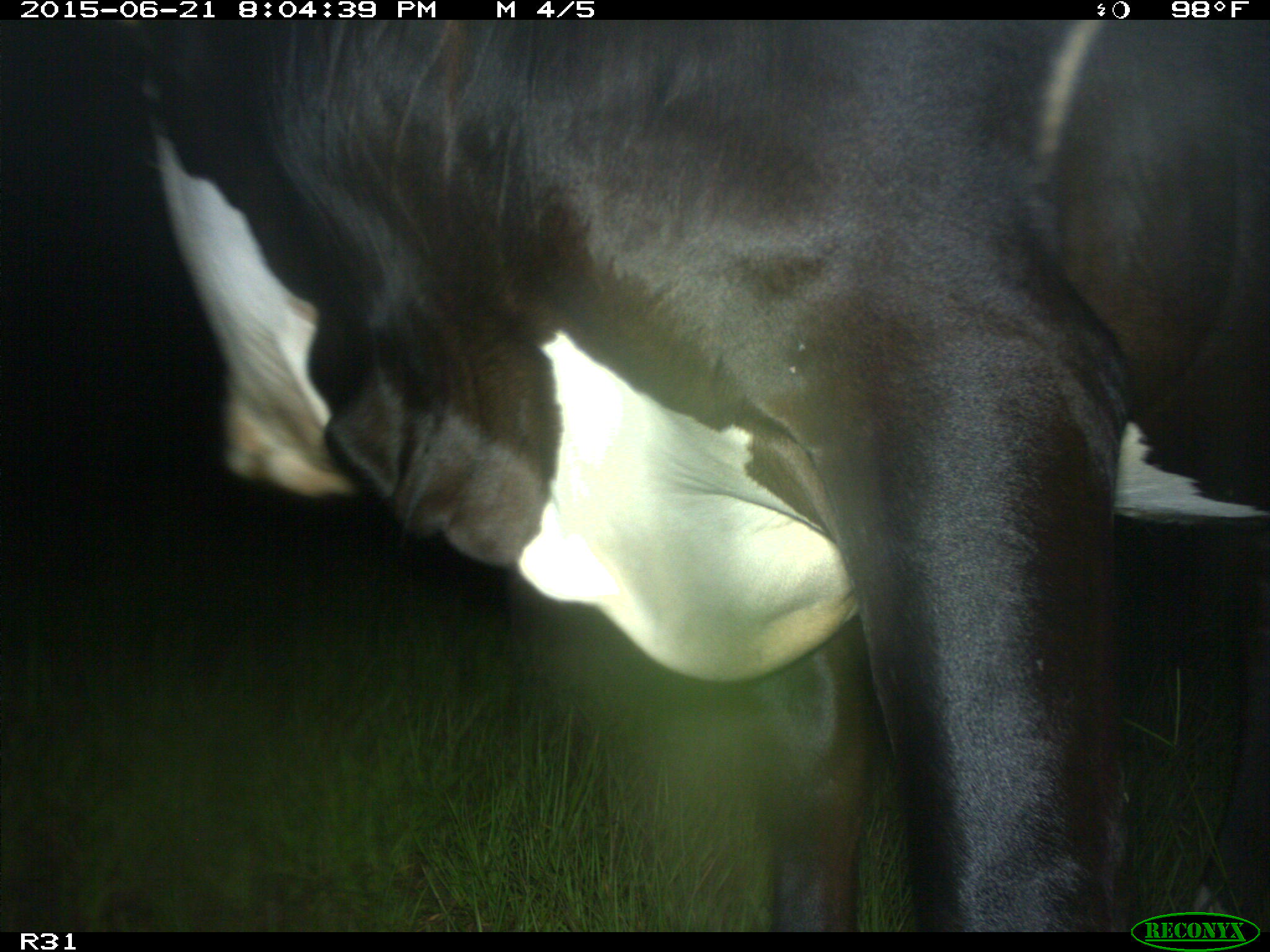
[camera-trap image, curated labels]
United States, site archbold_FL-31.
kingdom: Animalia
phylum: Chordata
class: Mammalia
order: Artiodactyla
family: Bovidae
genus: Bos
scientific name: Bos taurus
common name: domestic cow